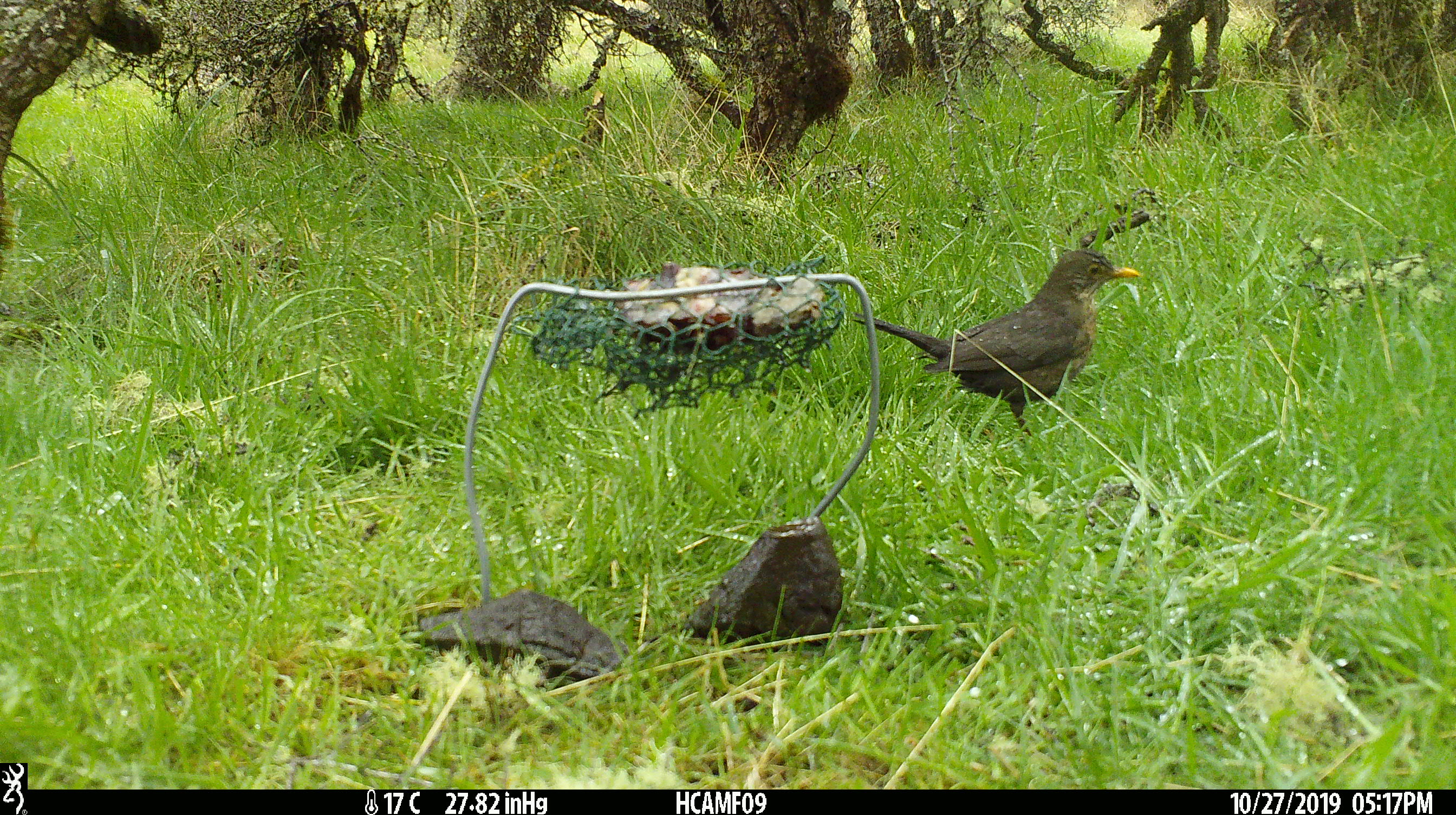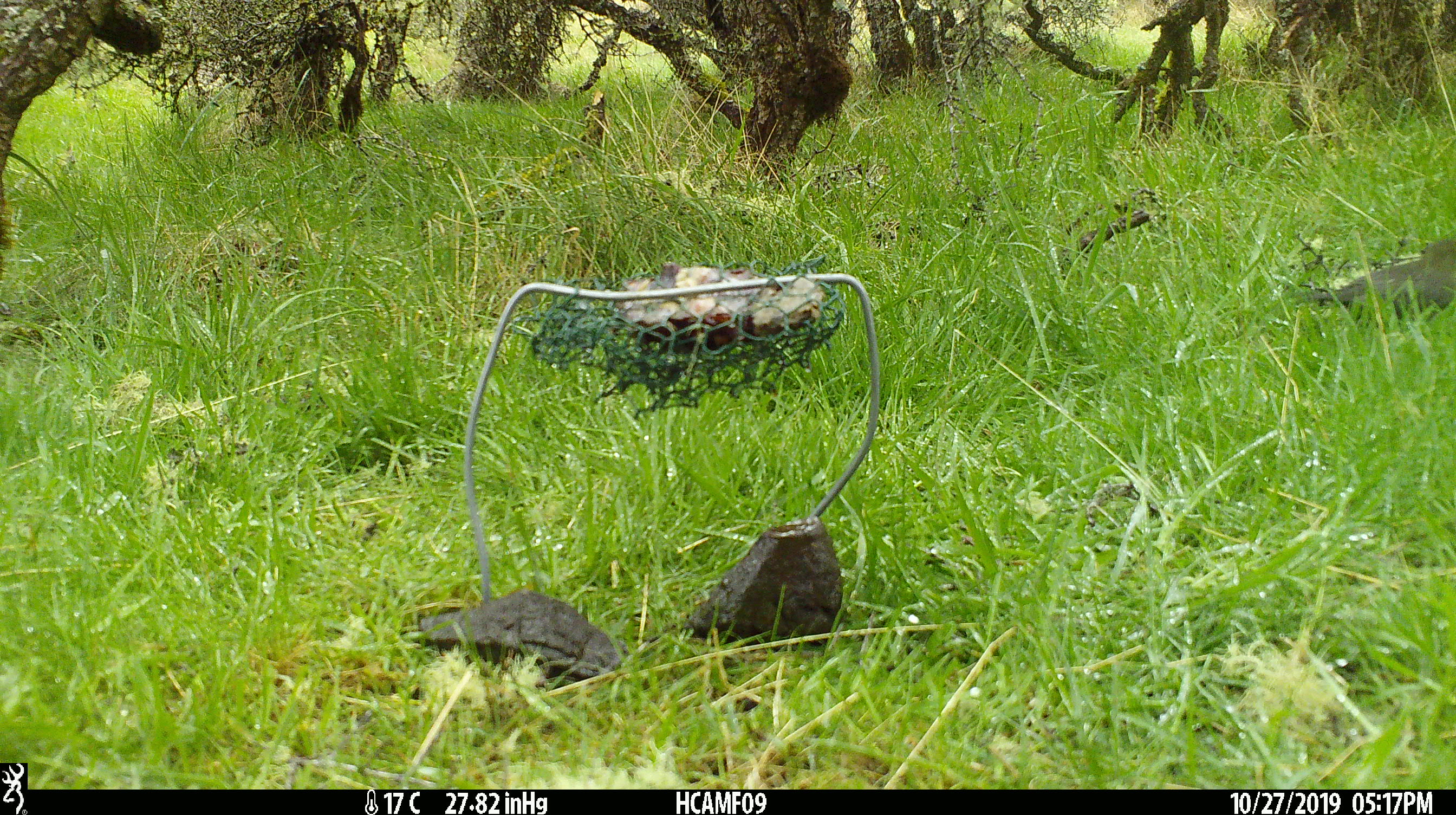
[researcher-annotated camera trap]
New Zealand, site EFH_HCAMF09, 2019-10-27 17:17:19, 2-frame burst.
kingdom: Animalia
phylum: Chordata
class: Aves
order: Passeriformes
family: Turdidae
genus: Turdus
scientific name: Turdus merula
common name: eurasian blackbird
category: blackbird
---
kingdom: Animalia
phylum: Chordata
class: Aves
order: Passeriformes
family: Turdidae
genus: Turdus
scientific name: Turdus philomelos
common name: song thrush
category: thrush